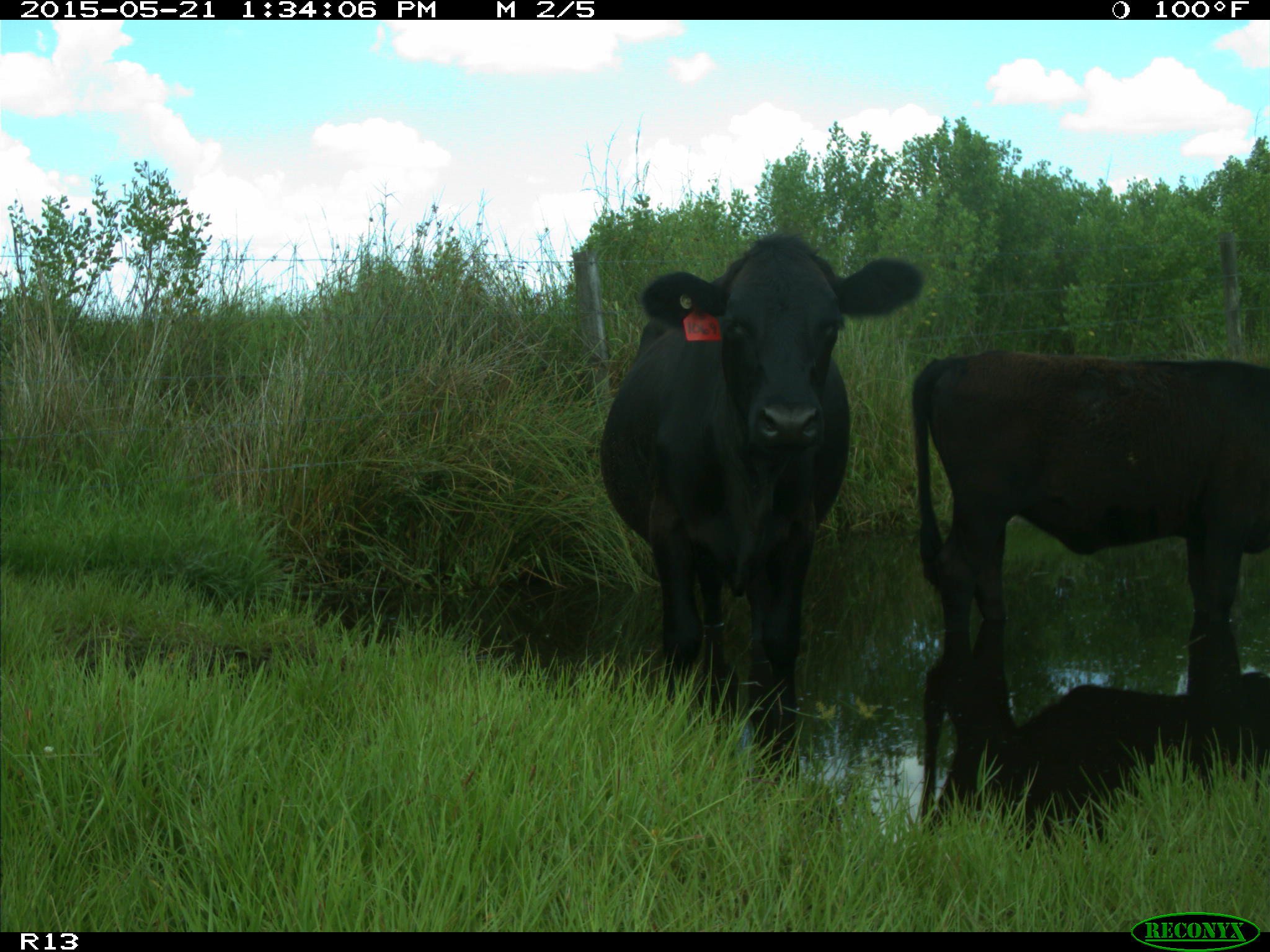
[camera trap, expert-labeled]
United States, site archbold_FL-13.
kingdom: Animalia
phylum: Chordata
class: Mammalia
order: Artiodactyla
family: Bovidae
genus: Bos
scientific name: Bos taurus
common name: domestic cow